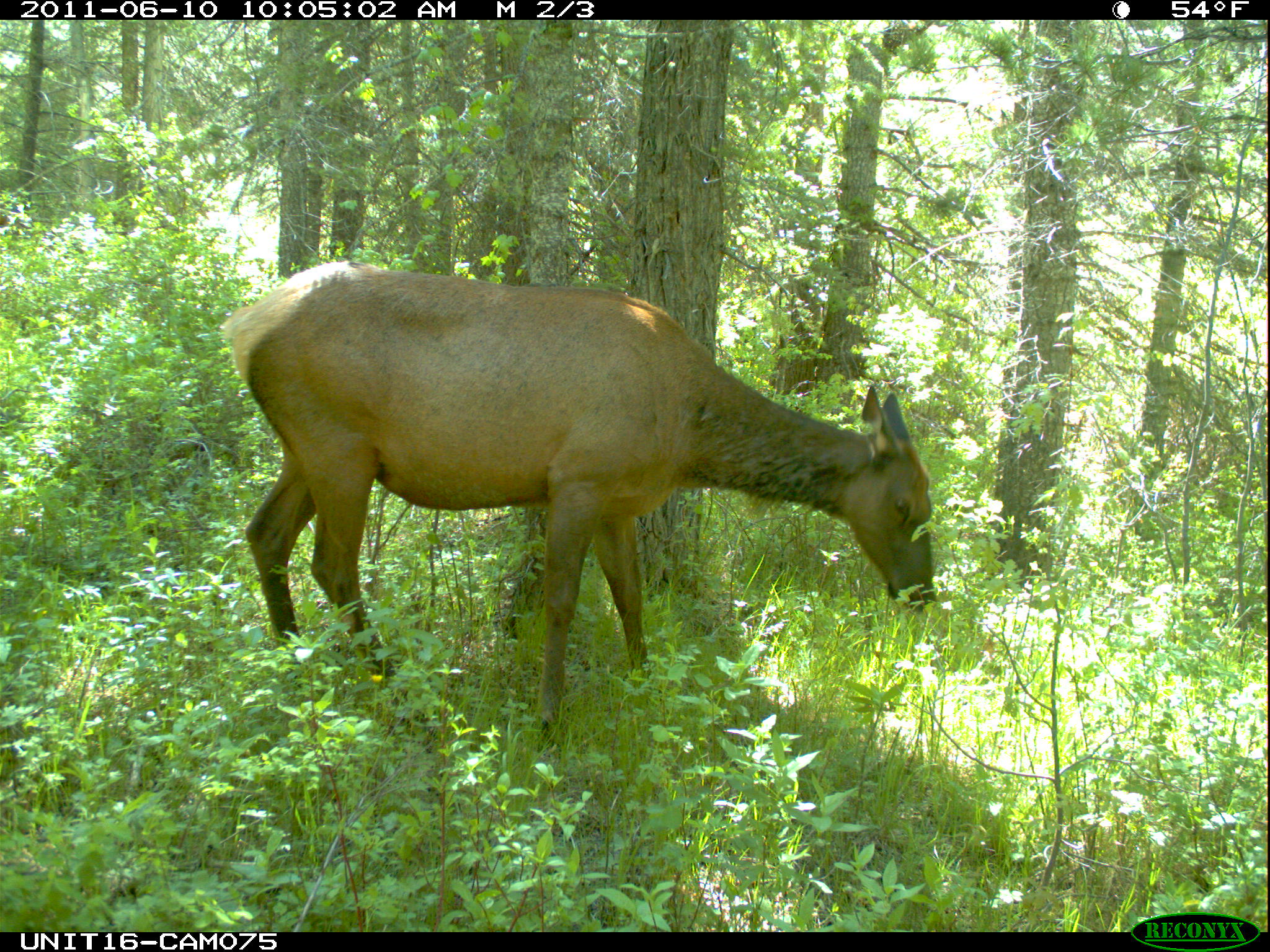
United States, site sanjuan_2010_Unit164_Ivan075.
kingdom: Animalia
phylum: Chordata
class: Mammalia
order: Artiodactyla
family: Cervidae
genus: Cervus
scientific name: Cervus elaphus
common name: red deer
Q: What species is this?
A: Cervus elaphus (red deer).